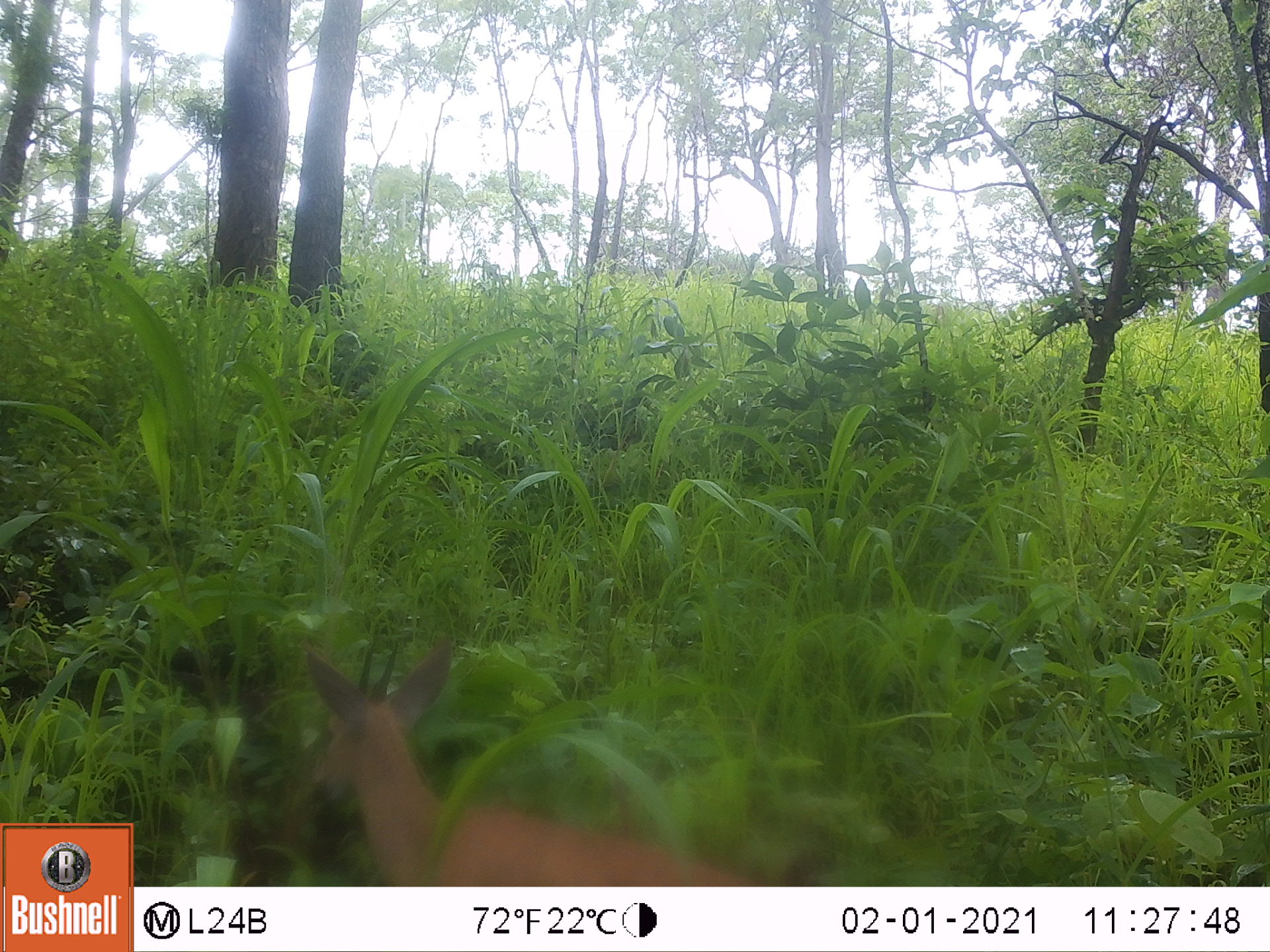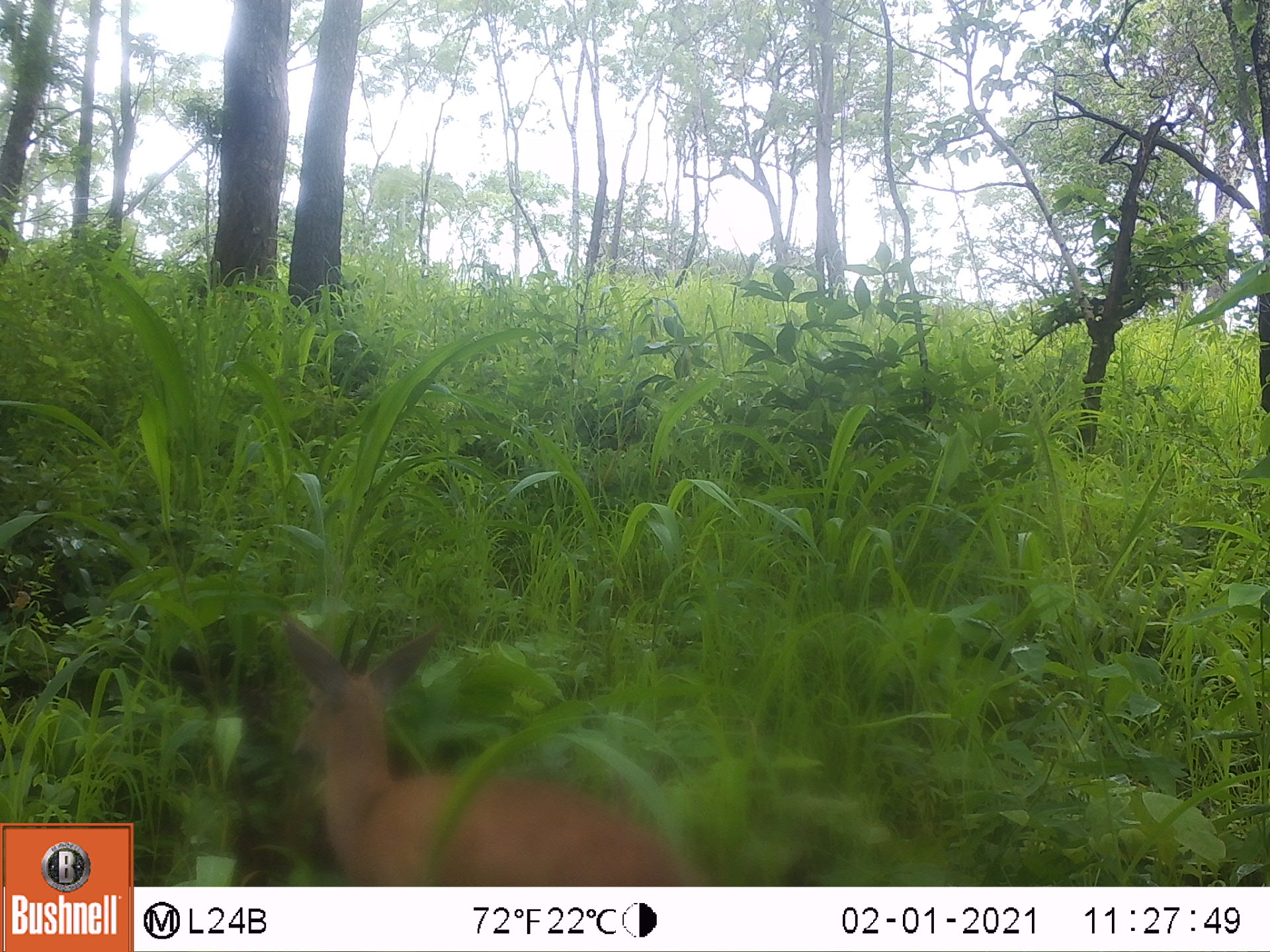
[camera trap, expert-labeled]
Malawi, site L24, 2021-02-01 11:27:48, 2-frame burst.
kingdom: Animalia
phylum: Chordata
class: Mammalia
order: Artiodactyla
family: Bovidae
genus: Sylvicapra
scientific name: Sylvicapra grimmia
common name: common duiker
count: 1